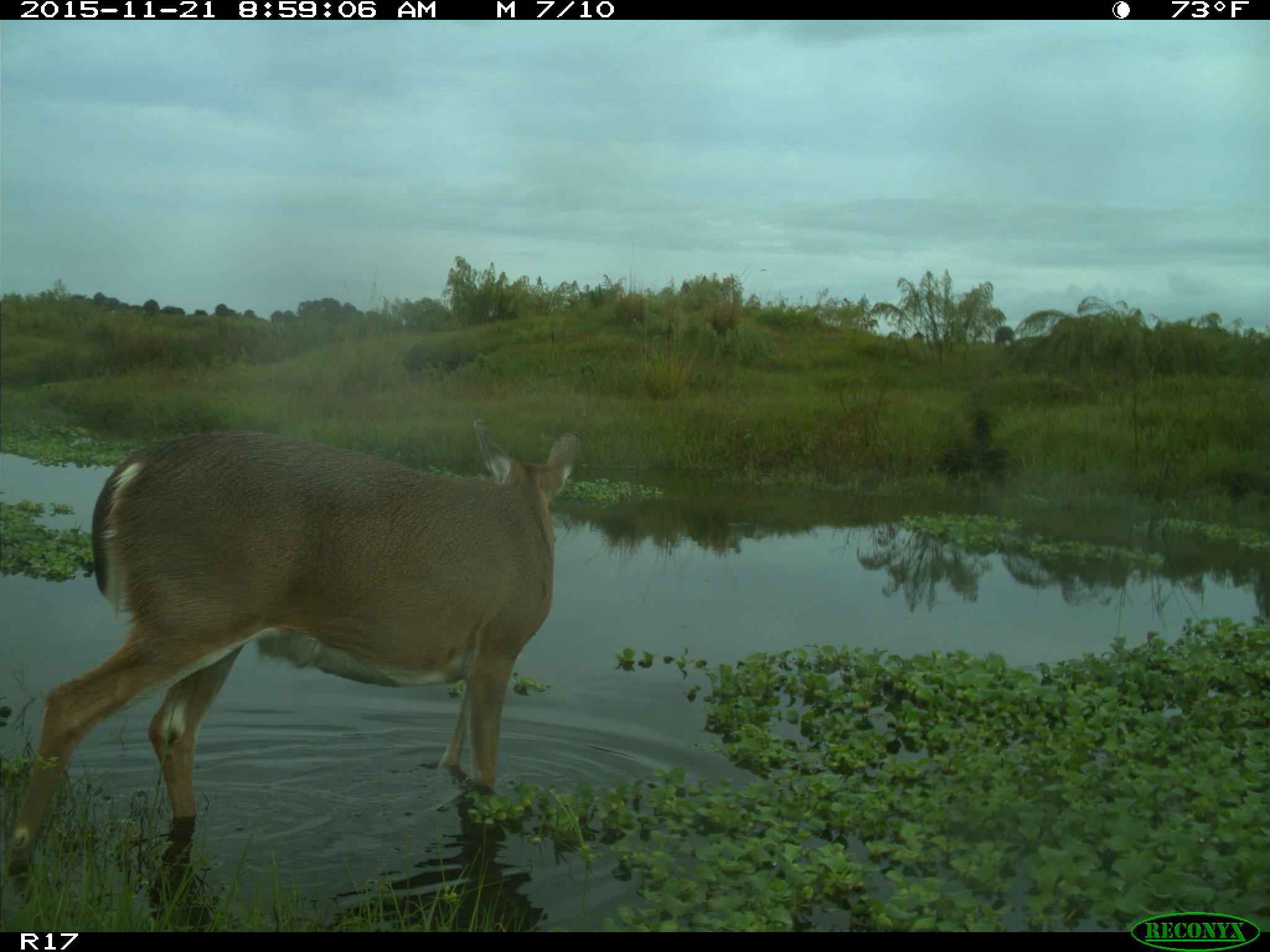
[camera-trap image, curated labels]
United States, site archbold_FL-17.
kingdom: Animalia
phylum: Chordata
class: Mammalia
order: Artiodactyla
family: Cervidae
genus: Odocoileus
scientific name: Odocoileus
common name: deer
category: unidentified deer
Unidentified deer (deer) (Odocoileus).